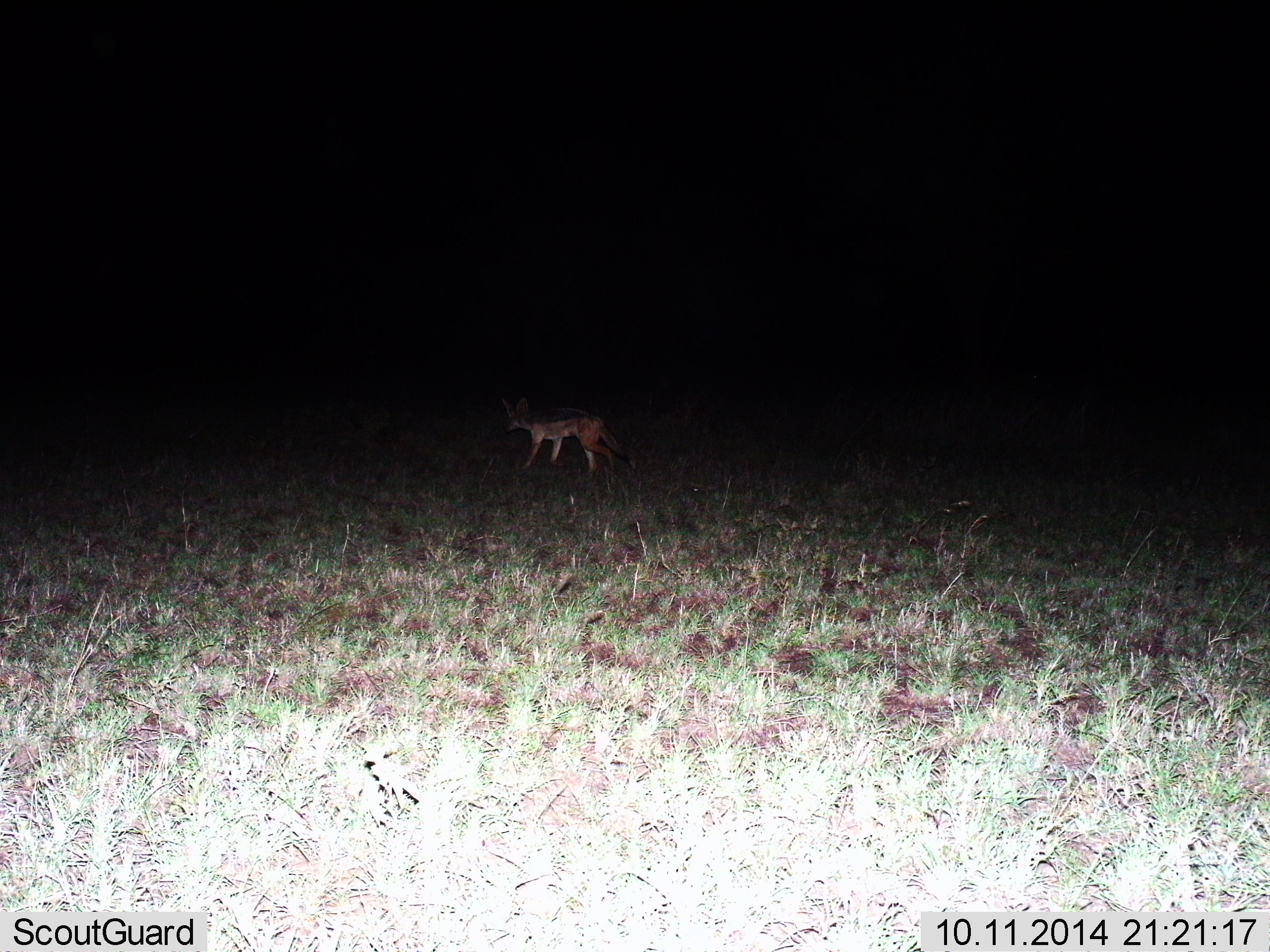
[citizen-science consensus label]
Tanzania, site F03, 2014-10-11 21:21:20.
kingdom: Animalia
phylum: Chordata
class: Mammalia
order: Carnivora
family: Canidae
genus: Lupulella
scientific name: Lupulella mesomelas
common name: black-backed jackal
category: jackal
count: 1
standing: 10%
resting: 0%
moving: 90%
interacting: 0%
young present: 0%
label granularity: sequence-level